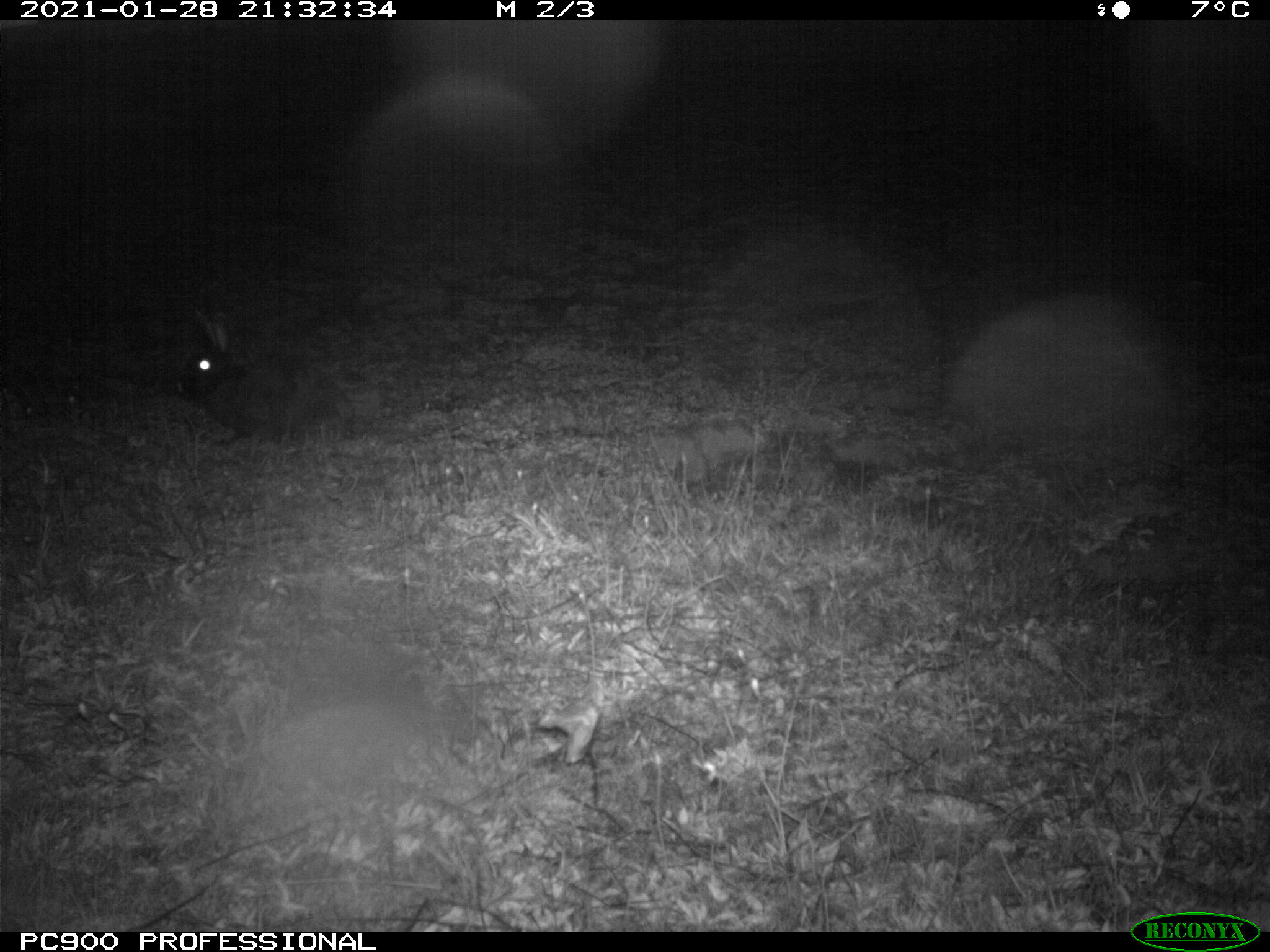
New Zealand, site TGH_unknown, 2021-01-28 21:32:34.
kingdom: Animalia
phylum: Chordata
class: Mammalia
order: Lagomorpha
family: Leporidae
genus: Oryctolagus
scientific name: Oryctolagus cuniculus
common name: european rabbit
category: rabbit